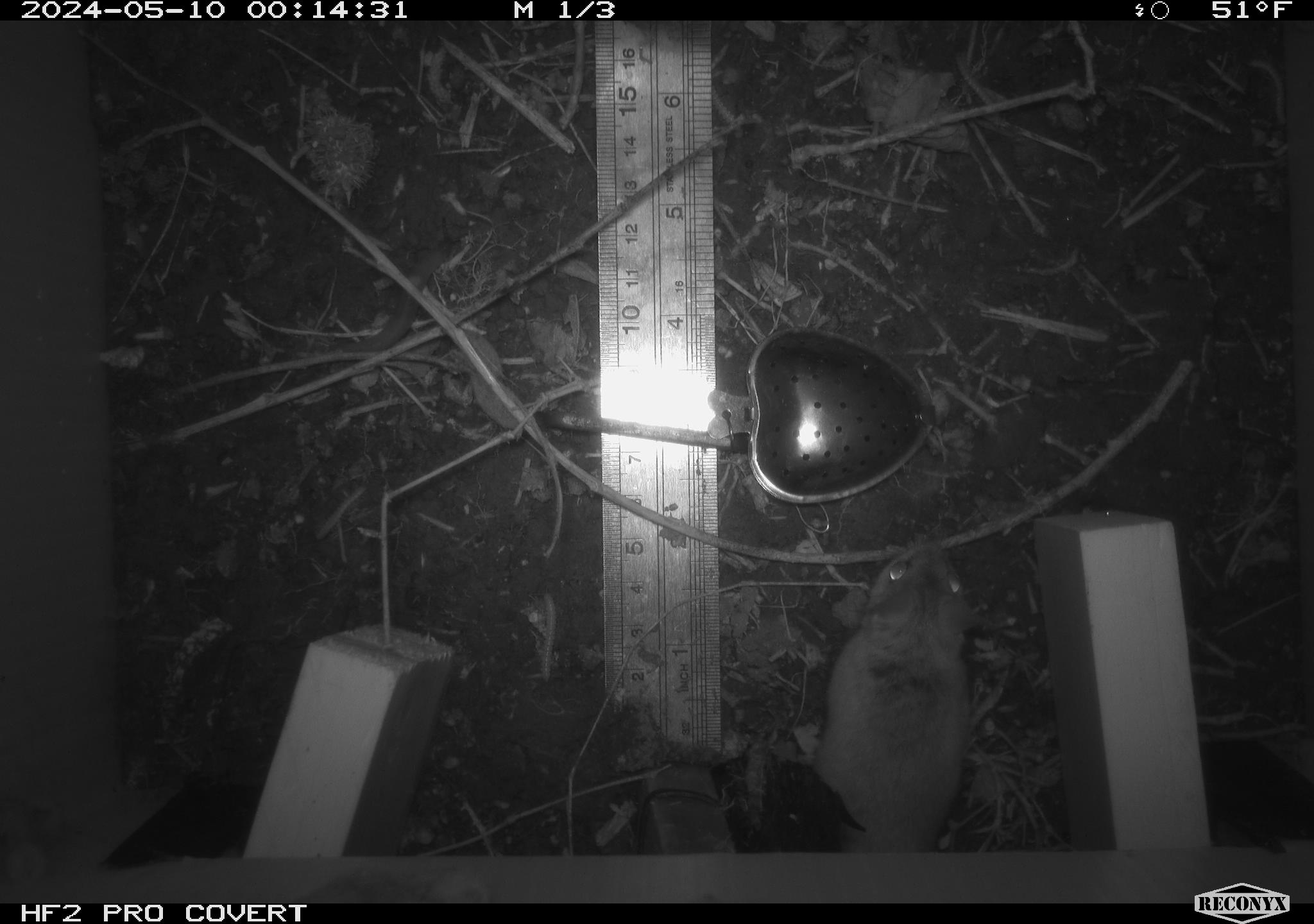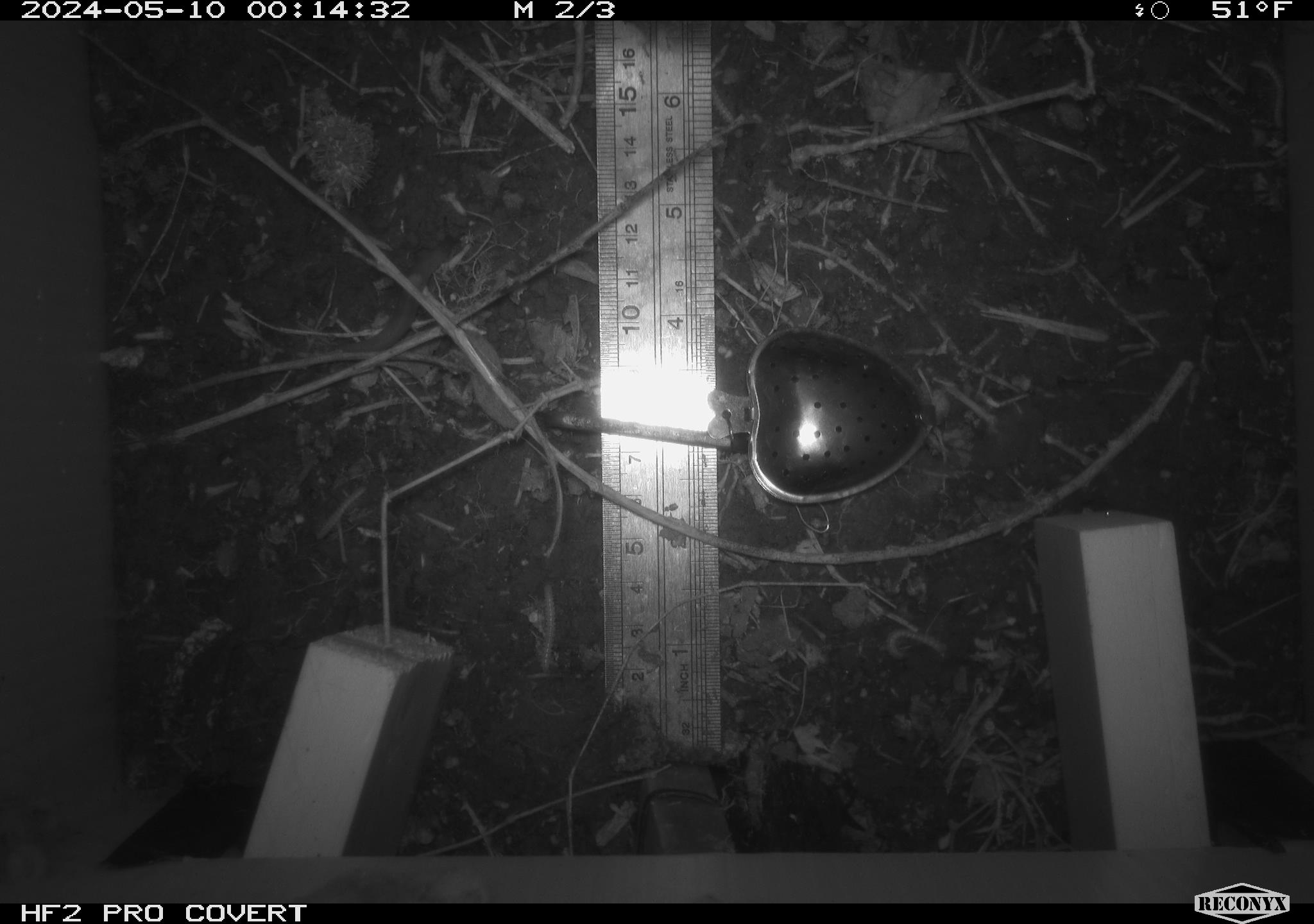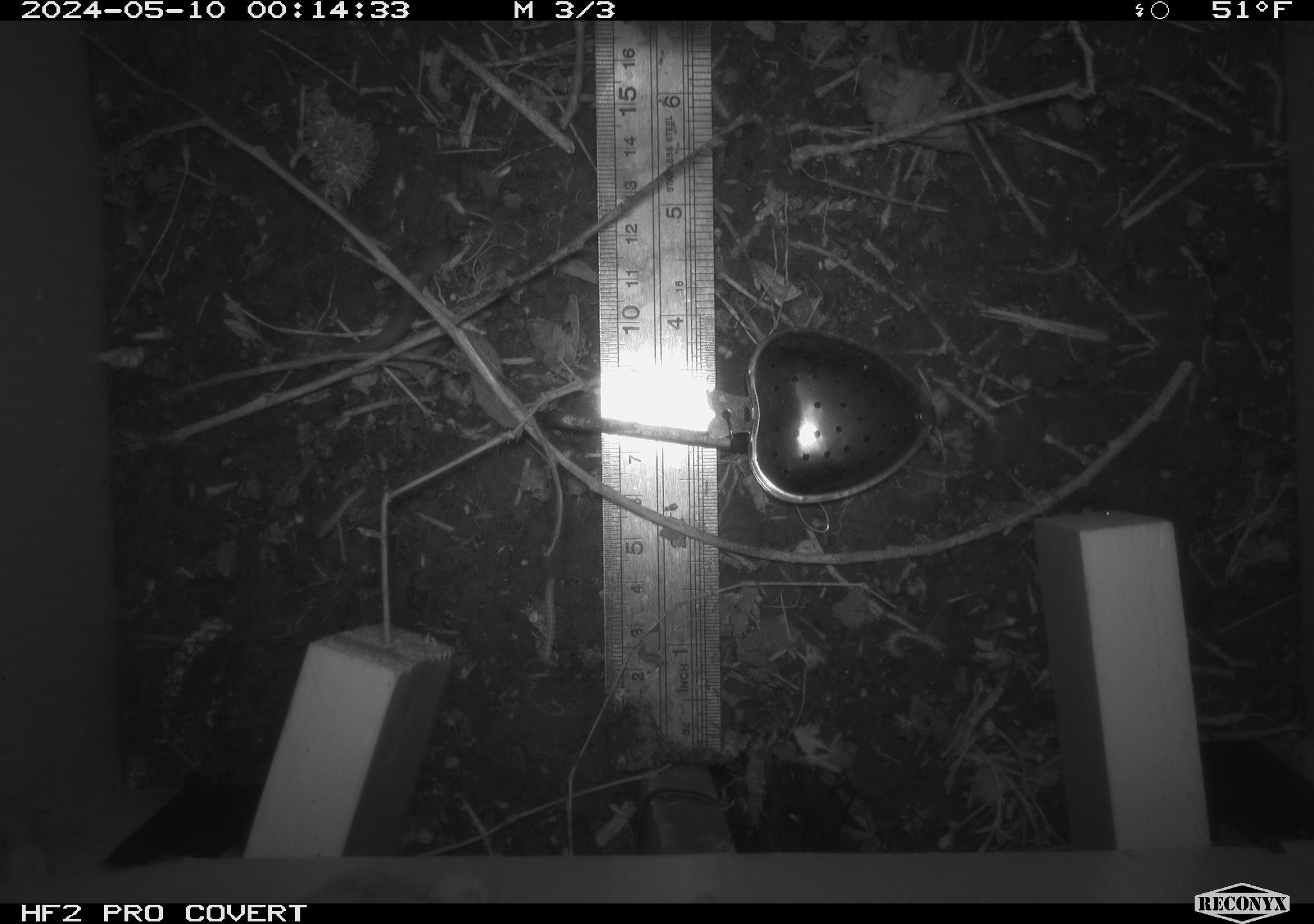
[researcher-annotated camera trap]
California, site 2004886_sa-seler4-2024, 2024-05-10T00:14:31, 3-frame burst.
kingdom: Animalia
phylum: Chordata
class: Mammalia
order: Rodentia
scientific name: Rodentia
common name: mouse species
Mouse species (Rodentia).